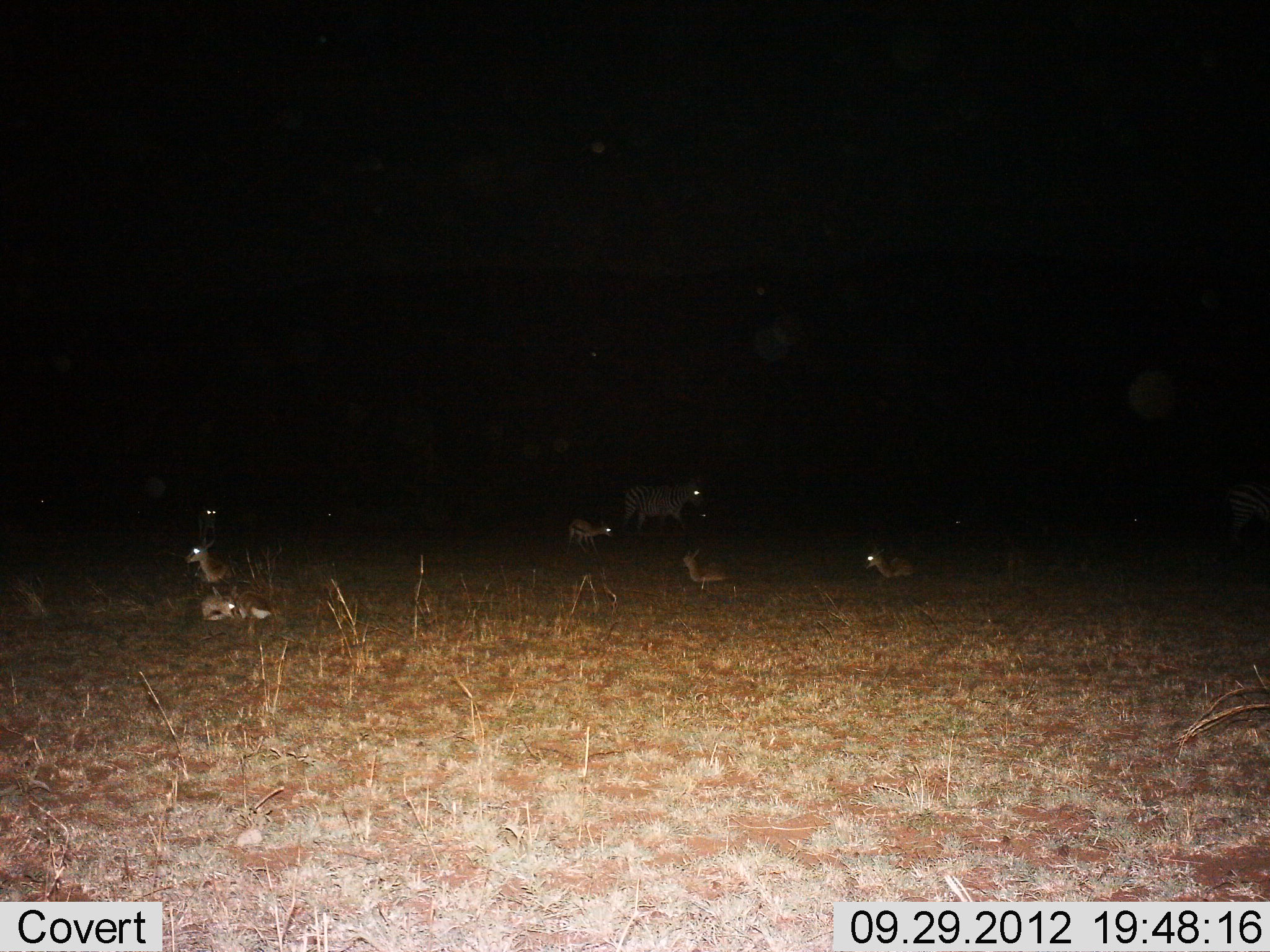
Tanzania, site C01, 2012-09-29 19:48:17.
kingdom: Animalia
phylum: Chordata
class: Mammalia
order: Artiodactyla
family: Bovidae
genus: Eudorcas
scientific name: Eudorcas thomsonii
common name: thomson's gazelle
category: gazellethomsons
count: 6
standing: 70%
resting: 100%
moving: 20%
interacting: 0%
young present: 0%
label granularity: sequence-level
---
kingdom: Animalia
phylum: Chordata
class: Mammalia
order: Perissodactyla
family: Equidae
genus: Equus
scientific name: Equus quagga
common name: plains zebra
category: zebra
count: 1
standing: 72%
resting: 6%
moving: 44%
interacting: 0%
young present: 6%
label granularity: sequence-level